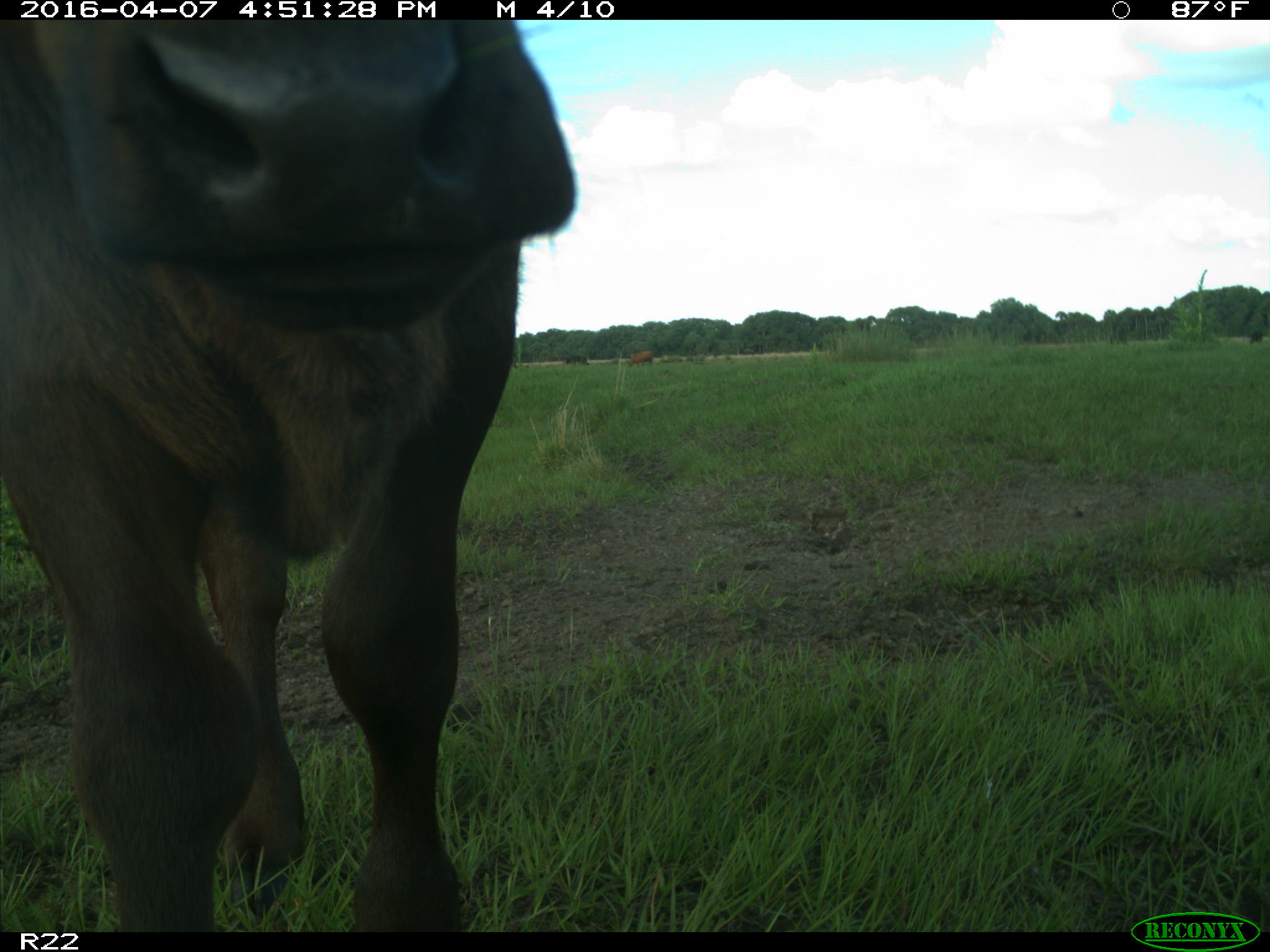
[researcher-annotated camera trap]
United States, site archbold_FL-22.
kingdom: Animalia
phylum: Chordata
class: Mammalia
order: Artiodactyla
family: Bovidae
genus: Bos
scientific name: Bos taurus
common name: domestic cow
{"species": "Bos taurus (domestic cow)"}